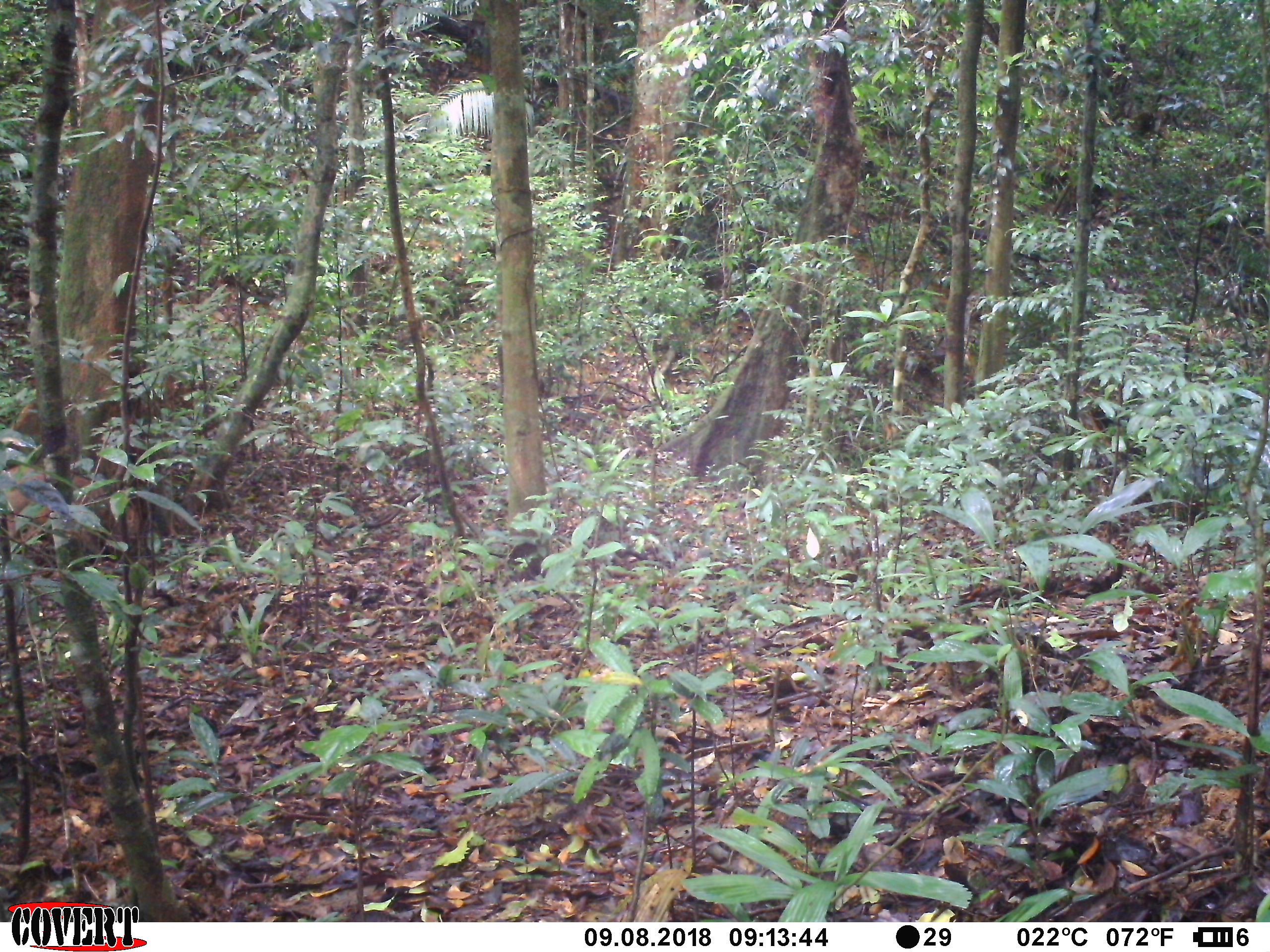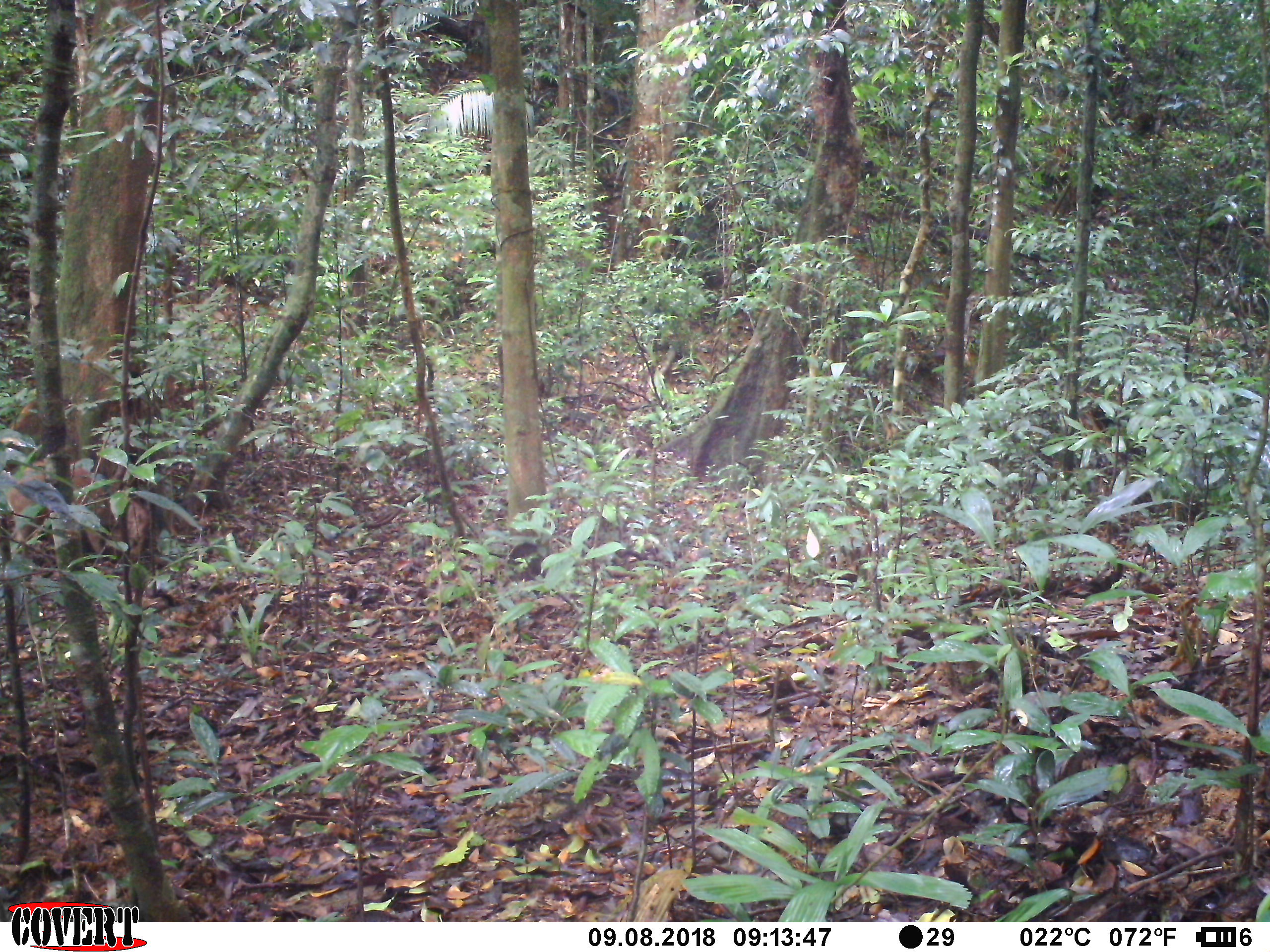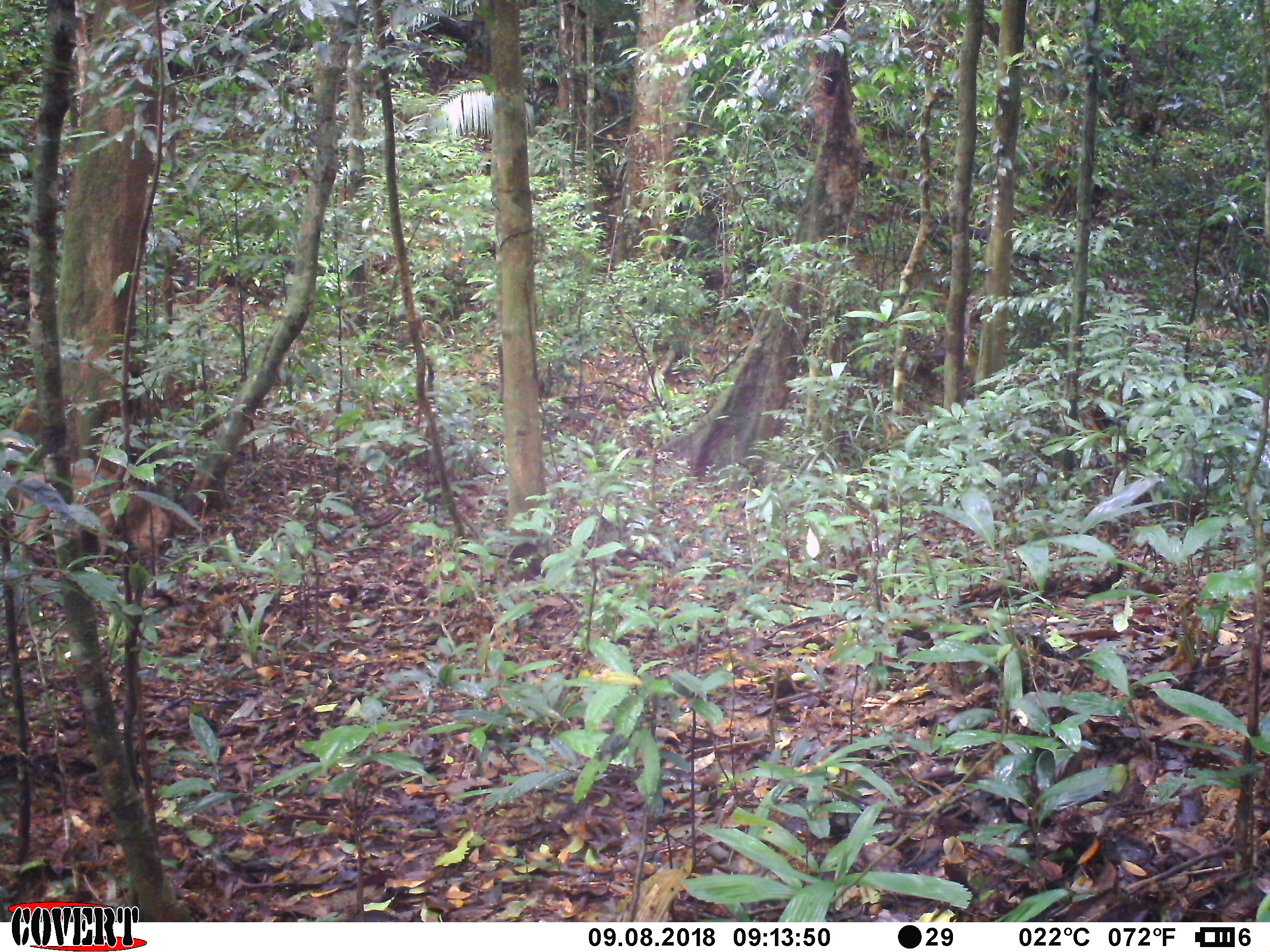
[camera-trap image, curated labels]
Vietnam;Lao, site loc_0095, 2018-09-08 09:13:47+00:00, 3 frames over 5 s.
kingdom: Animalia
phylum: Chordata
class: Mammalia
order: Artiodactyla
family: Suidae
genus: Sus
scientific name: Sus scrofa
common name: eurasian wild pig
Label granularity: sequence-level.